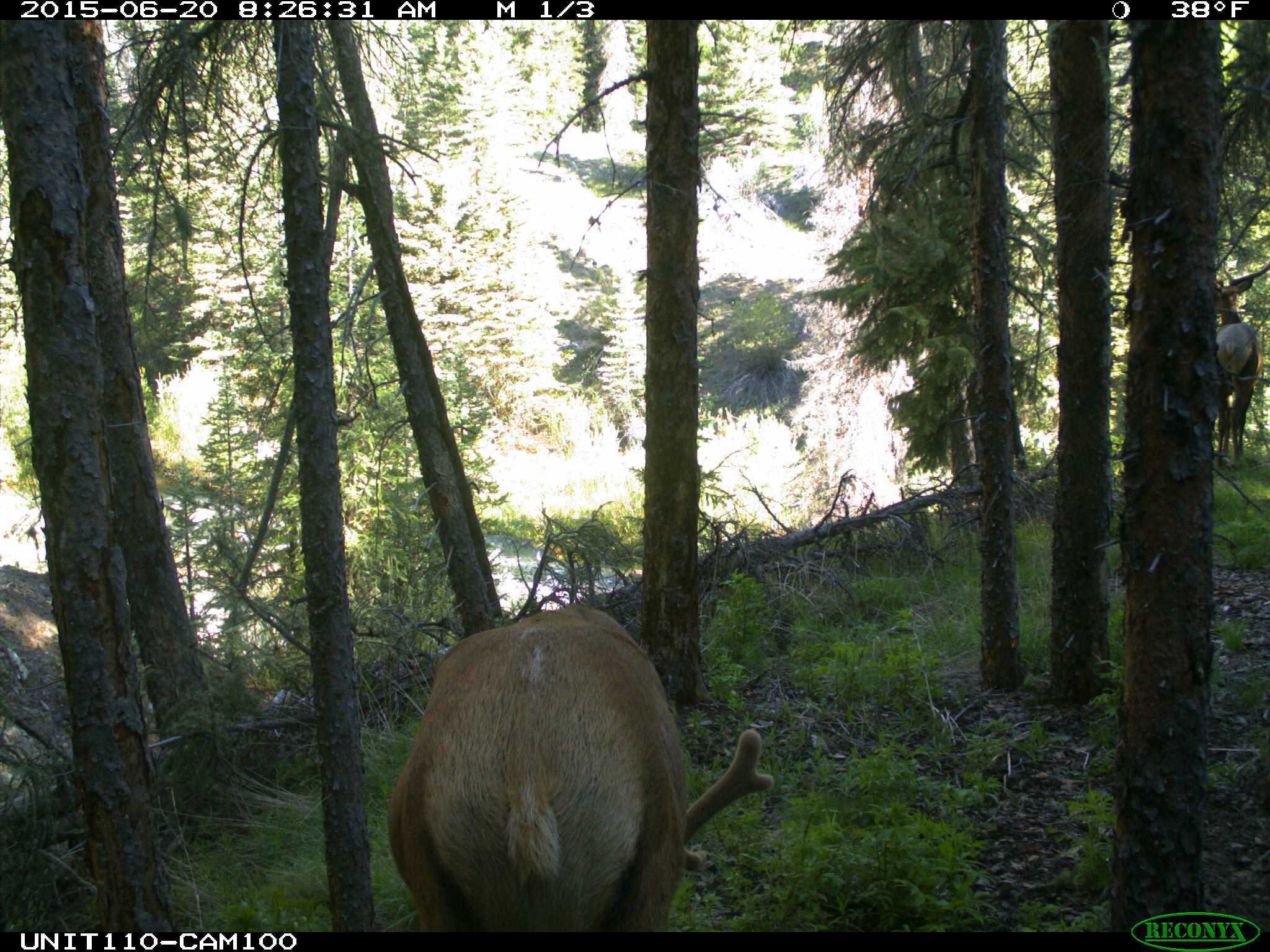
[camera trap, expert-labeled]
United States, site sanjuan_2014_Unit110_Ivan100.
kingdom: Animalia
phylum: Chordata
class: Mammalia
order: Artiodactyla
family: Cervidae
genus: Cervus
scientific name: Cervus elaphus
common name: red deer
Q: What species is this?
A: Cervus elaphus (red deer).